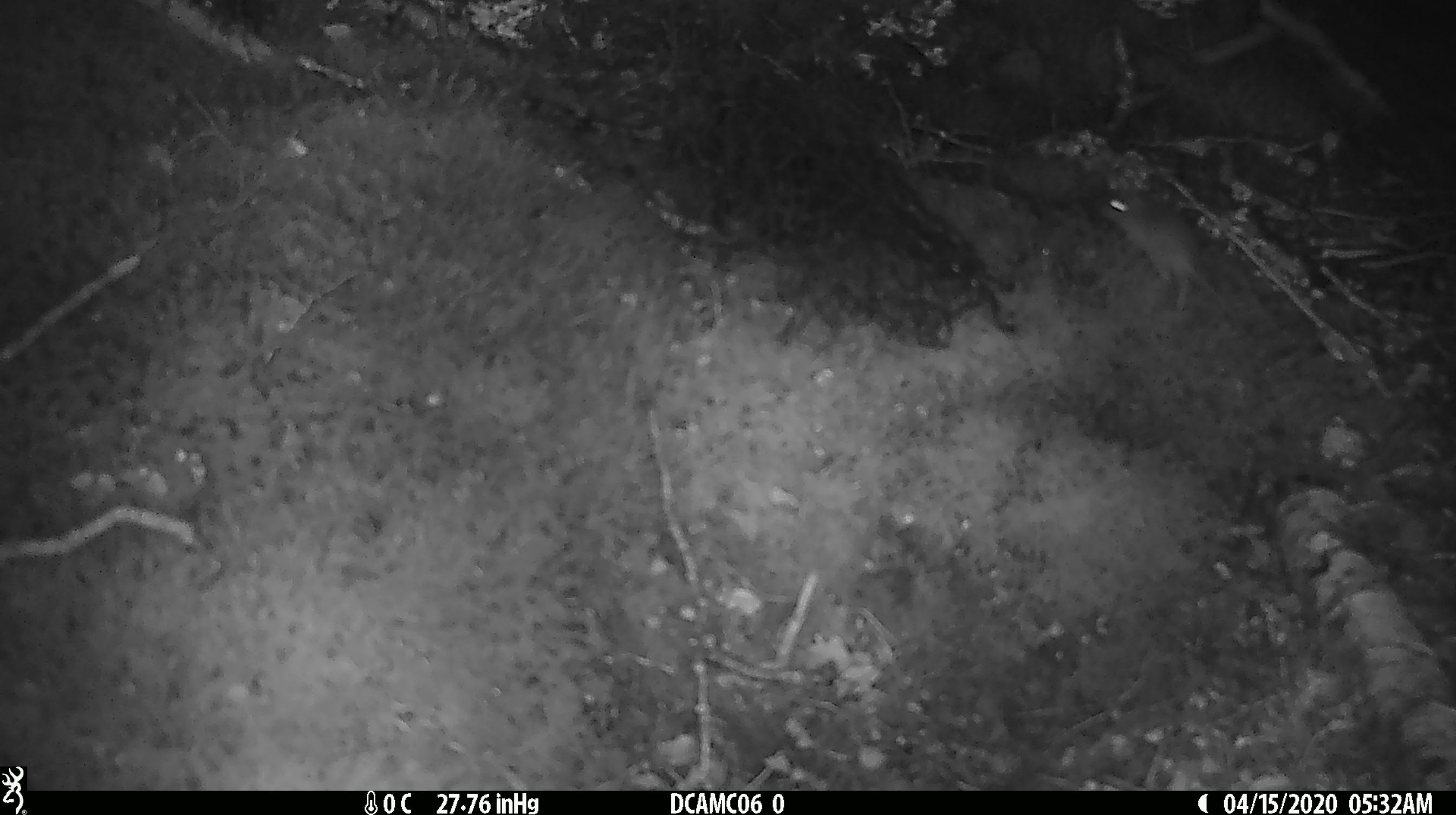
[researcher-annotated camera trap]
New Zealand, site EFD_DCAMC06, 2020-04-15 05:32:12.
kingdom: Animalia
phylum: Chordata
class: Mammalia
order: Rodentia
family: Muridae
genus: Mus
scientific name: Mus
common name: mouse